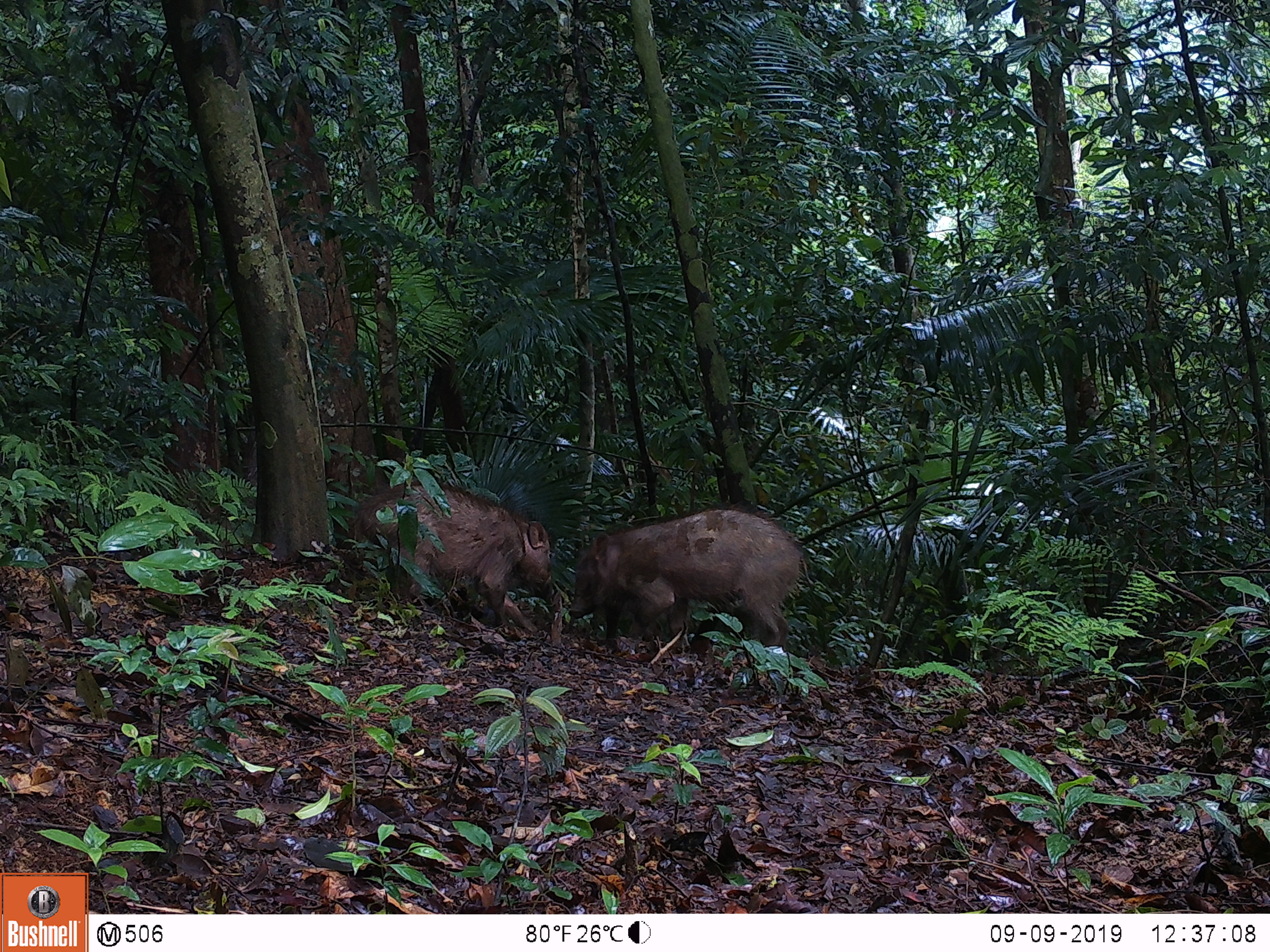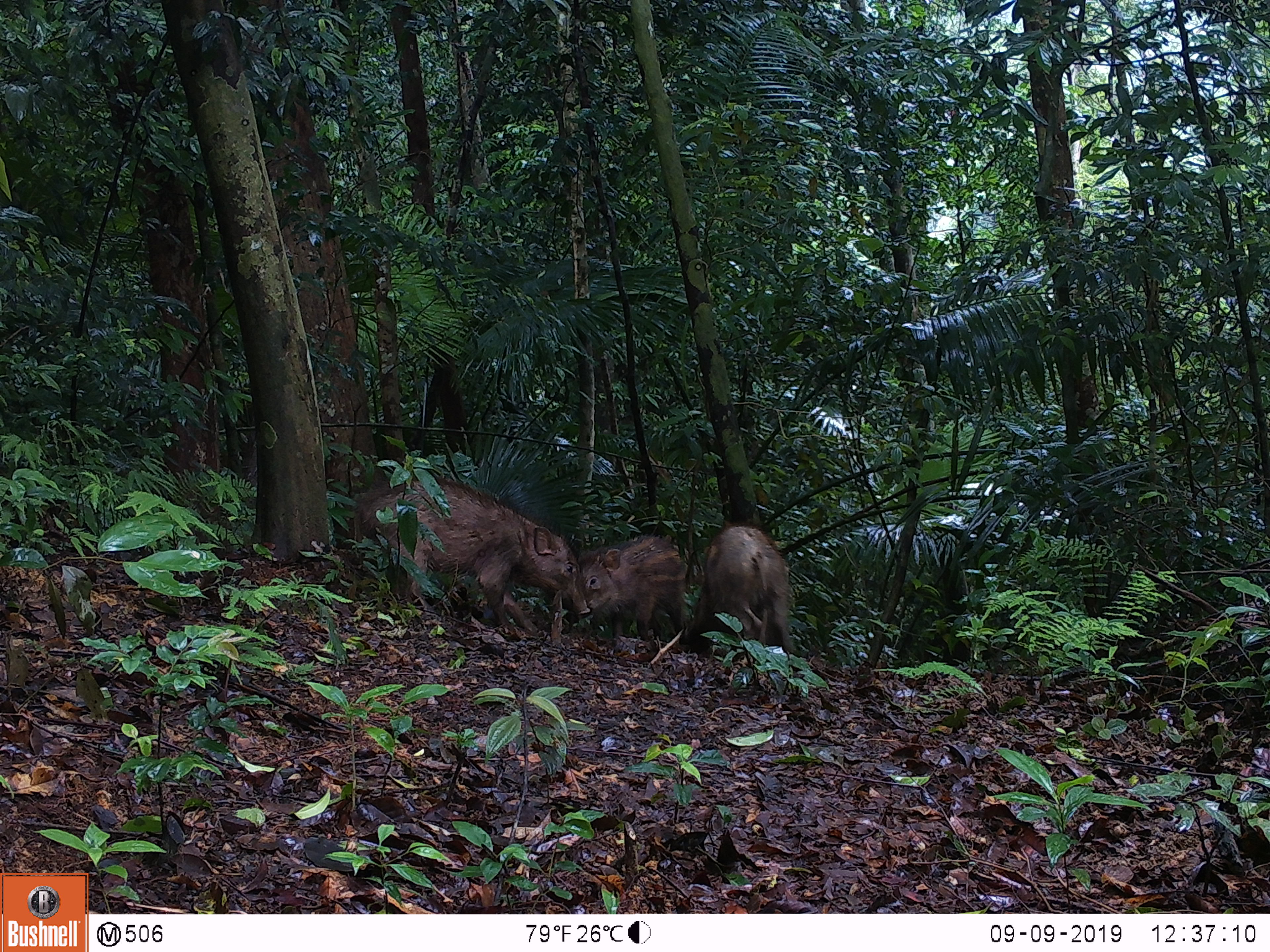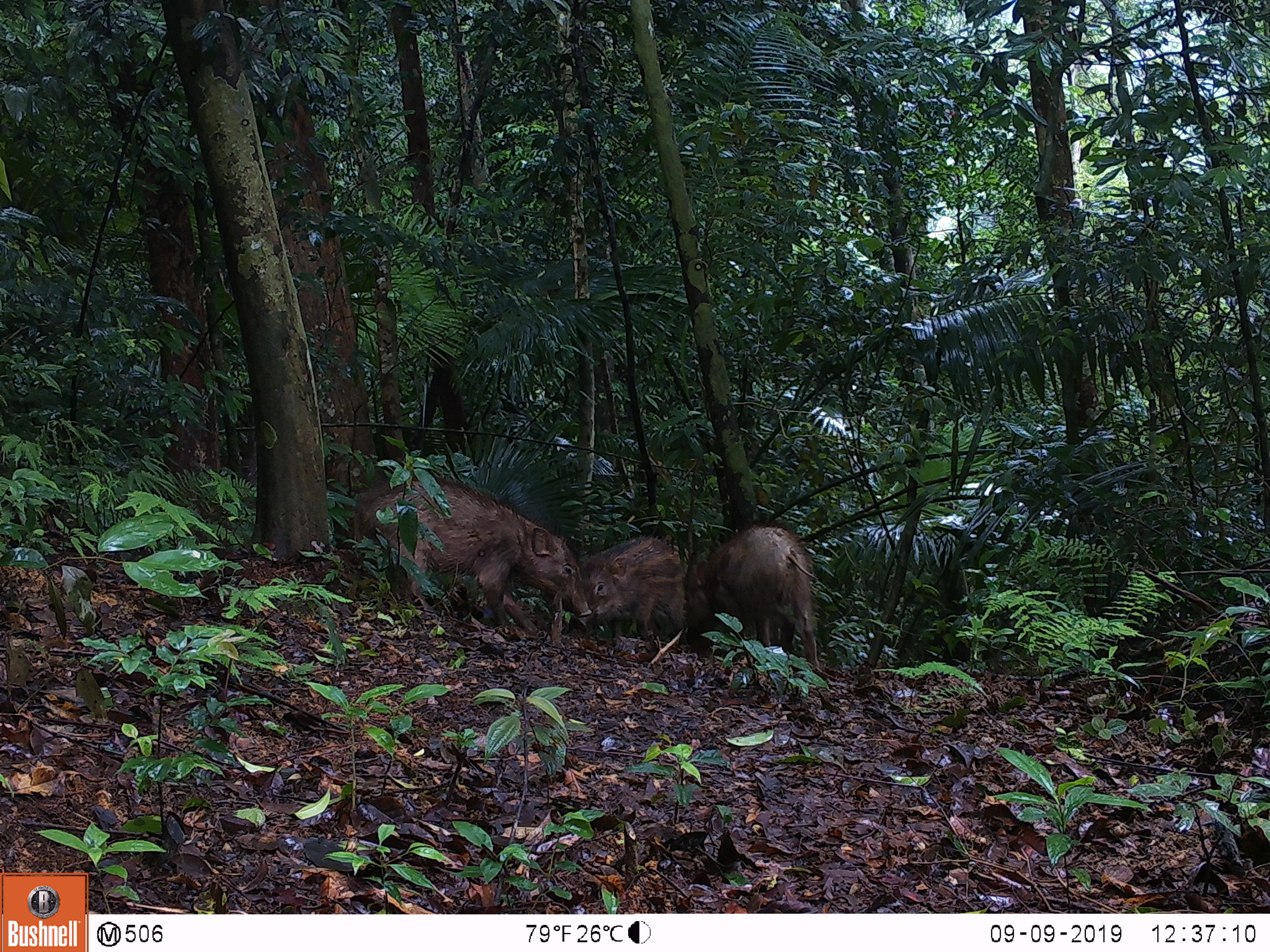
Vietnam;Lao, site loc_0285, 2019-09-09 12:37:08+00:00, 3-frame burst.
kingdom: Animalia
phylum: Chordata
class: Mammalia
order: Artiodactyla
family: Suidae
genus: Sus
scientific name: Sus scrofa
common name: eurasian wild pig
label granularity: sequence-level